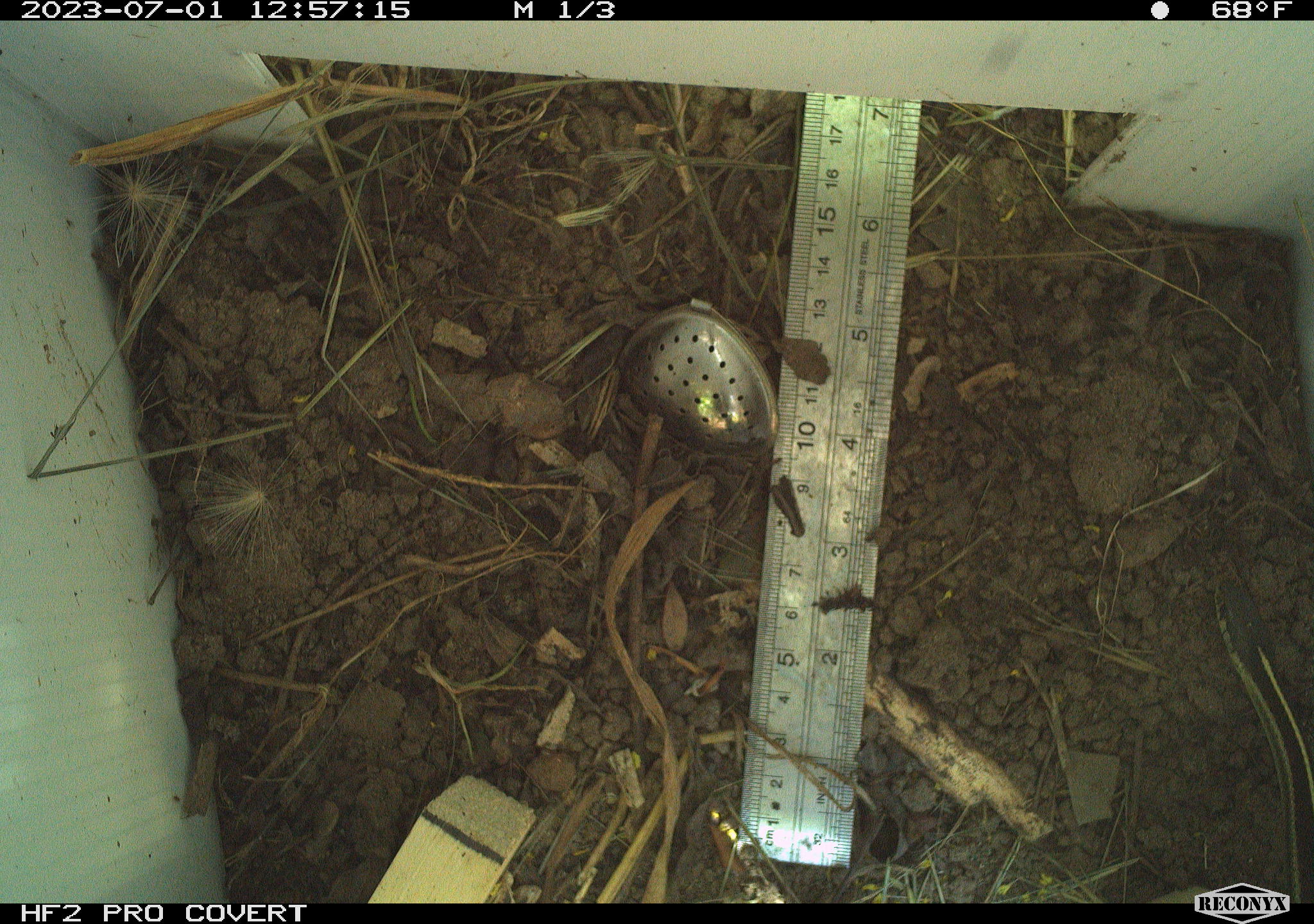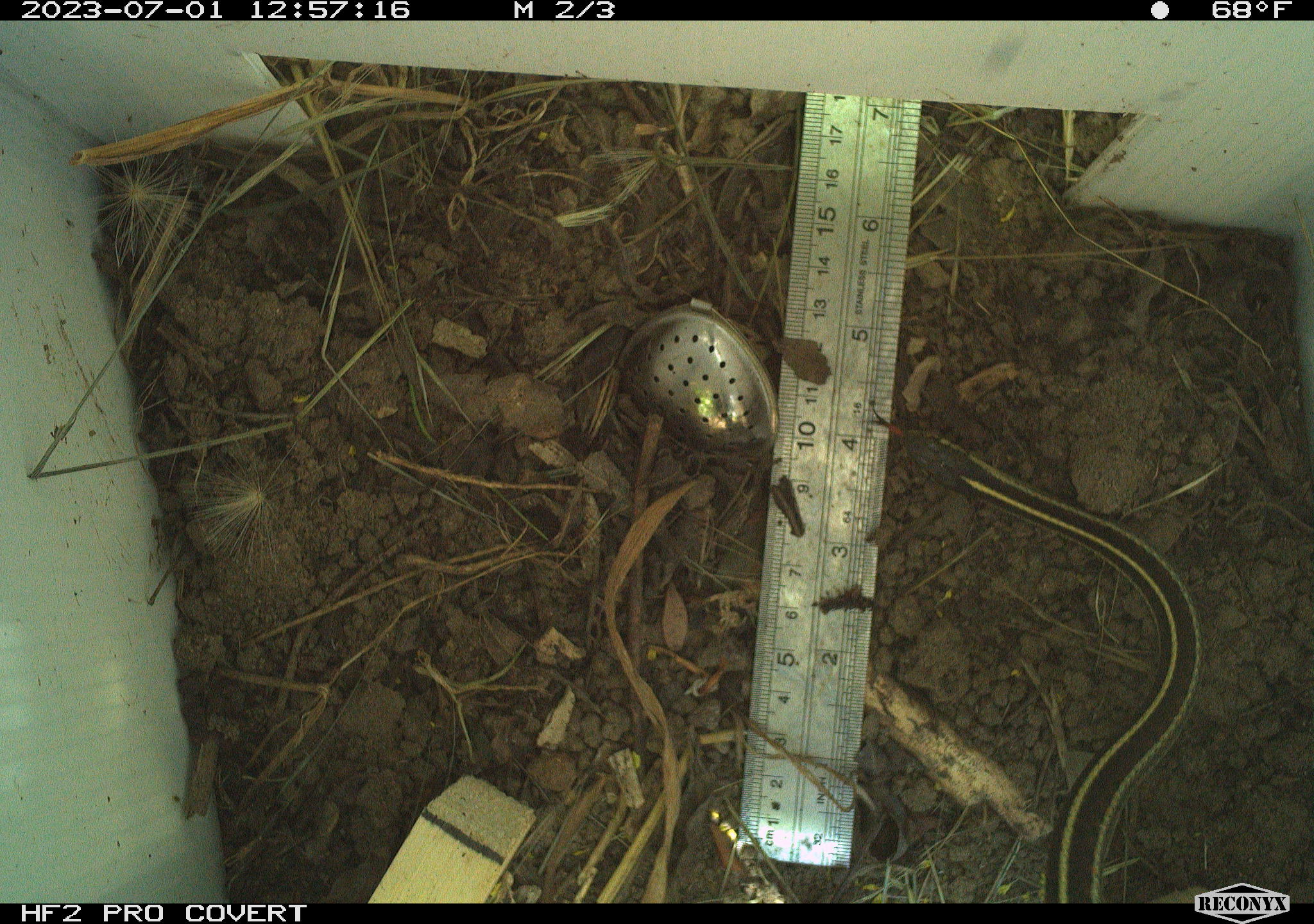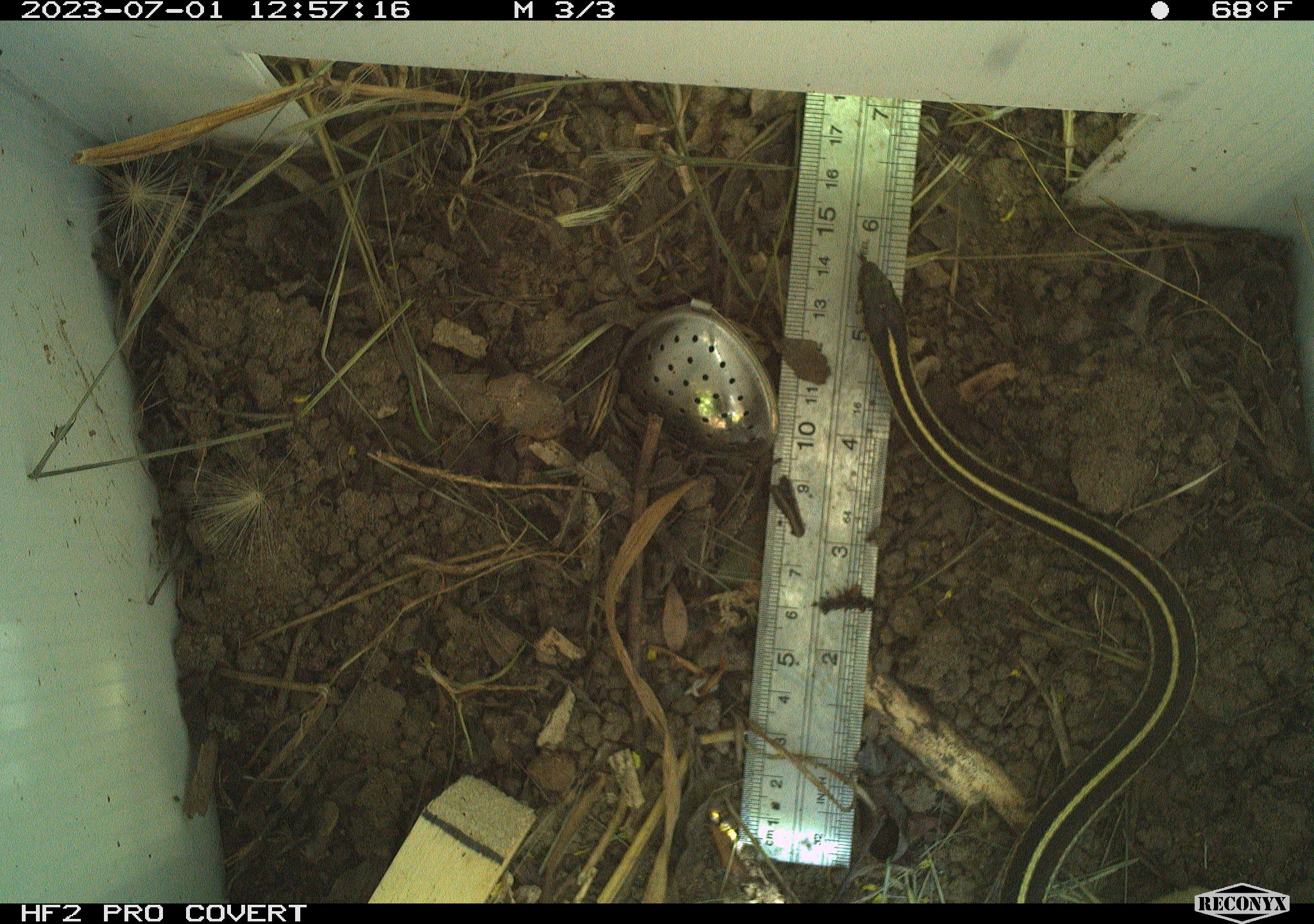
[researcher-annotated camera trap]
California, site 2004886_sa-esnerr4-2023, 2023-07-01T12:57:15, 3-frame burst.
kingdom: Animalia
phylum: Chordata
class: Reptilia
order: Squamata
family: Colubridae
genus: Thamnophis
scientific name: Thamnophis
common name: american gartersnakes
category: thamnophis species